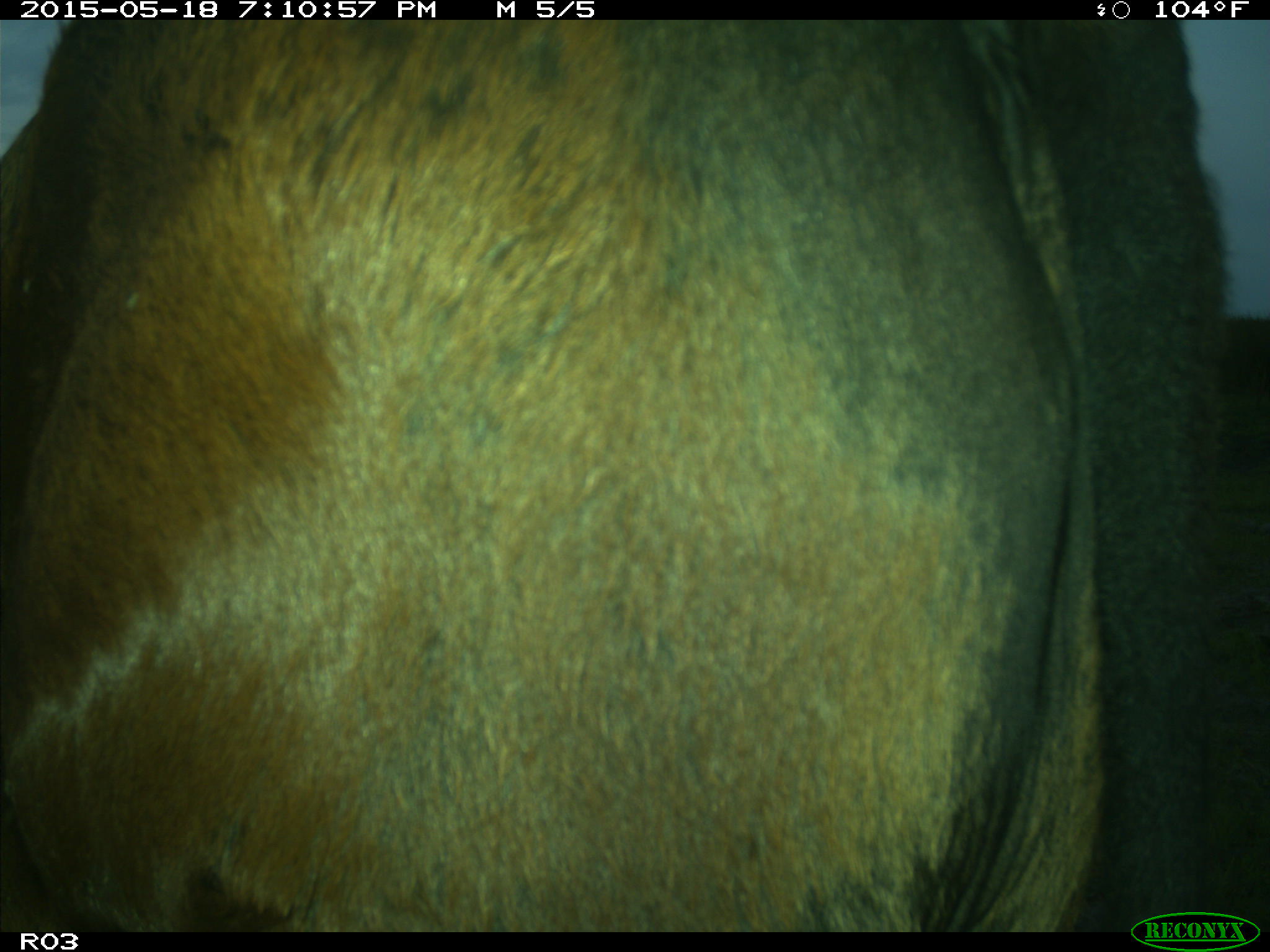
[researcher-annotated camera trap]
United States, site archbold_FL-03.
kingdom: Animalia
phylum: Chordata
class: Mammalia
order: Artiodactyla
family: Bovidae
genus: Bos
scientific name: Bos taurus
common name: domestic cow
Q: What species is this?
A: Bos taurus (domestic cow).